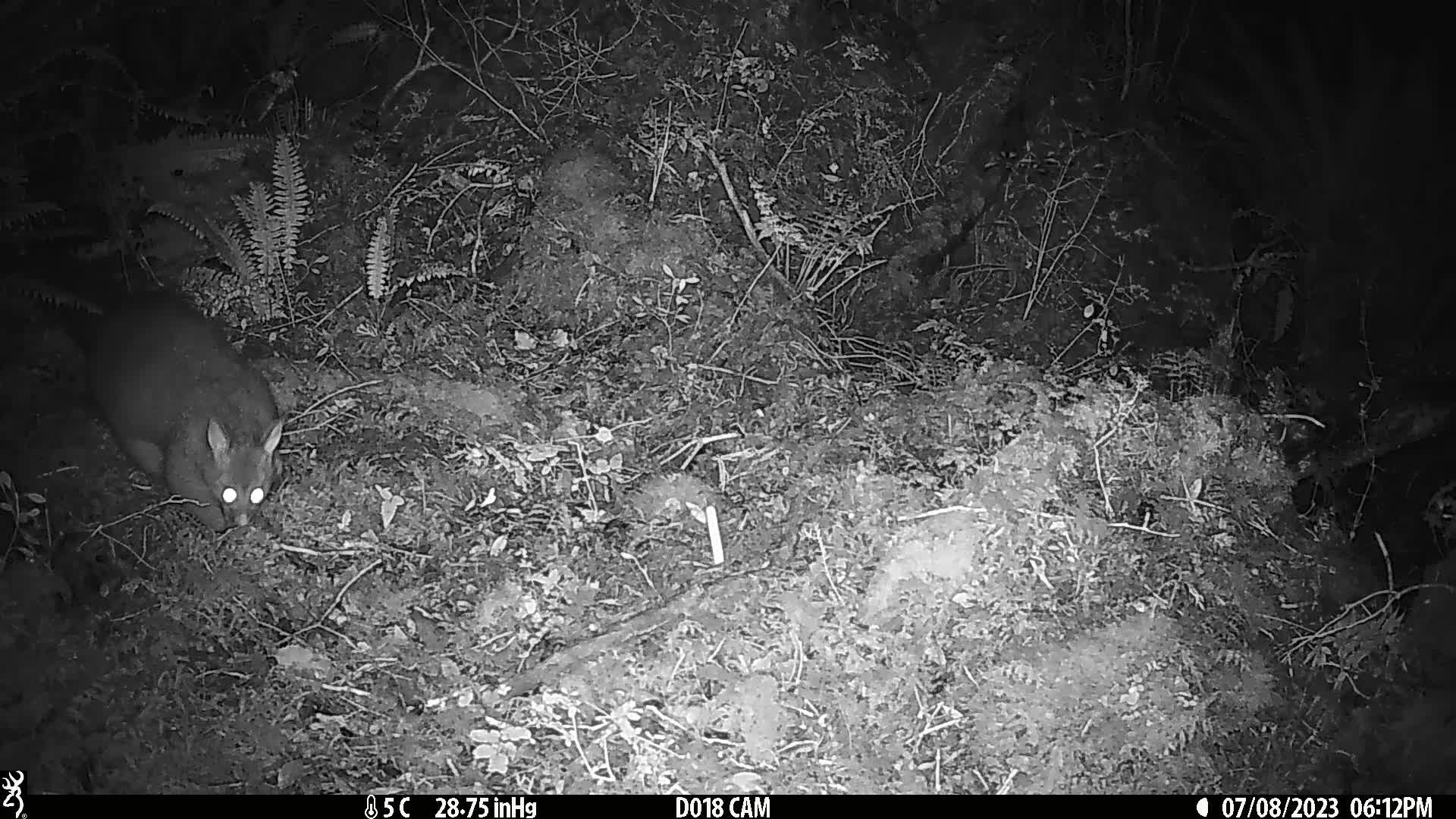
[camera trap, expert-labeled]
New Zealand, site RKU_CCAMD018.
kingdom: Animalia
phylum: Chordata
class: Mammalia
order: Diprotodontia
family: Phalangeridae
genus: Trichosurus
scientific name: Trichosurus vulpecula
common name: common brushtail possum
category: possum